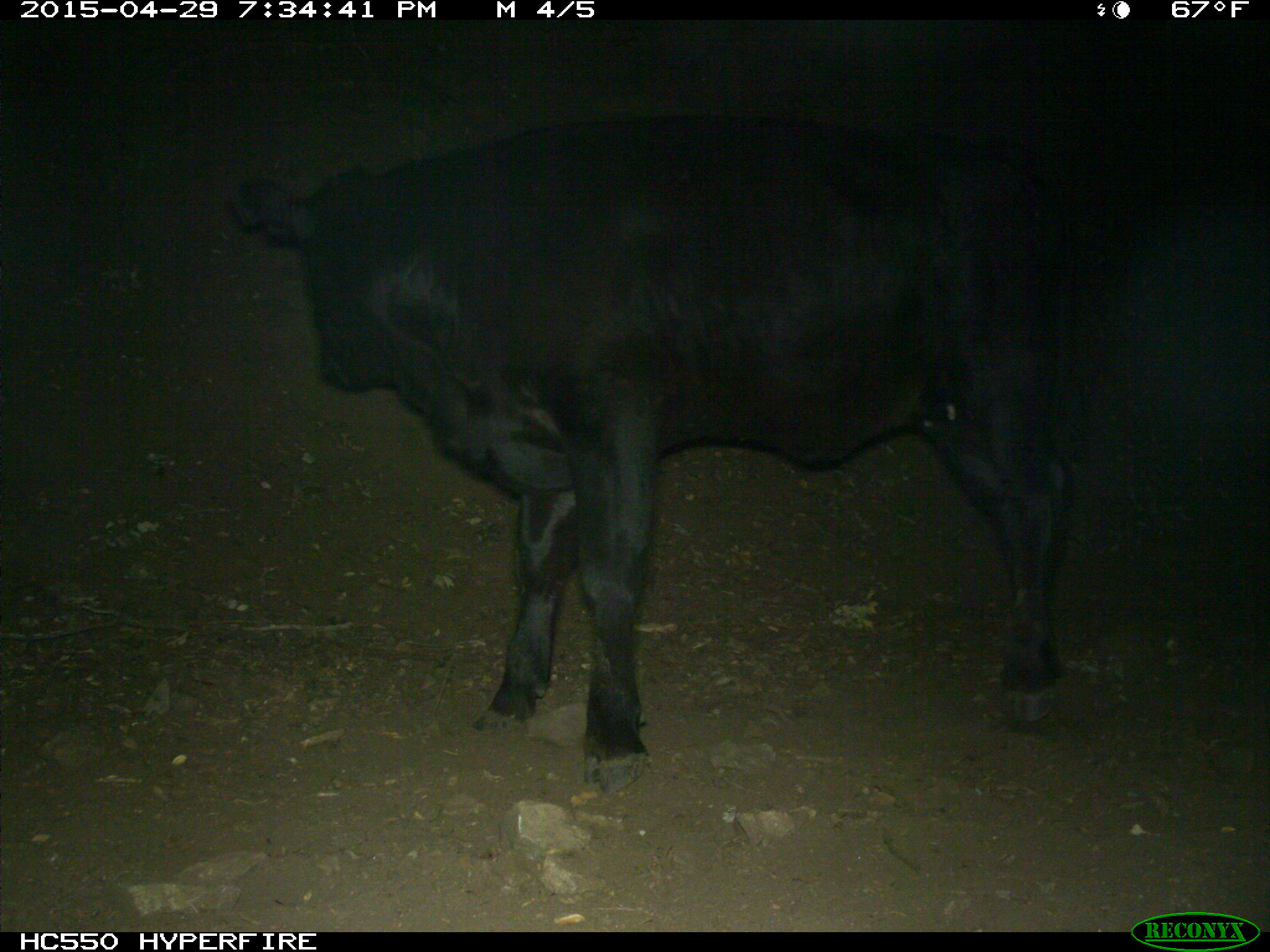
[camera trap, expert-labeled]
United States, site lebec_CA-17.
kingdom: Animalia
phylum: Chordata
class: Mammalia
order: Artiodactyla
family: Bovidae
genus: Bos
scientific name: Bos taurus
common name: domestic cow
Bos taurus (domestic cow).